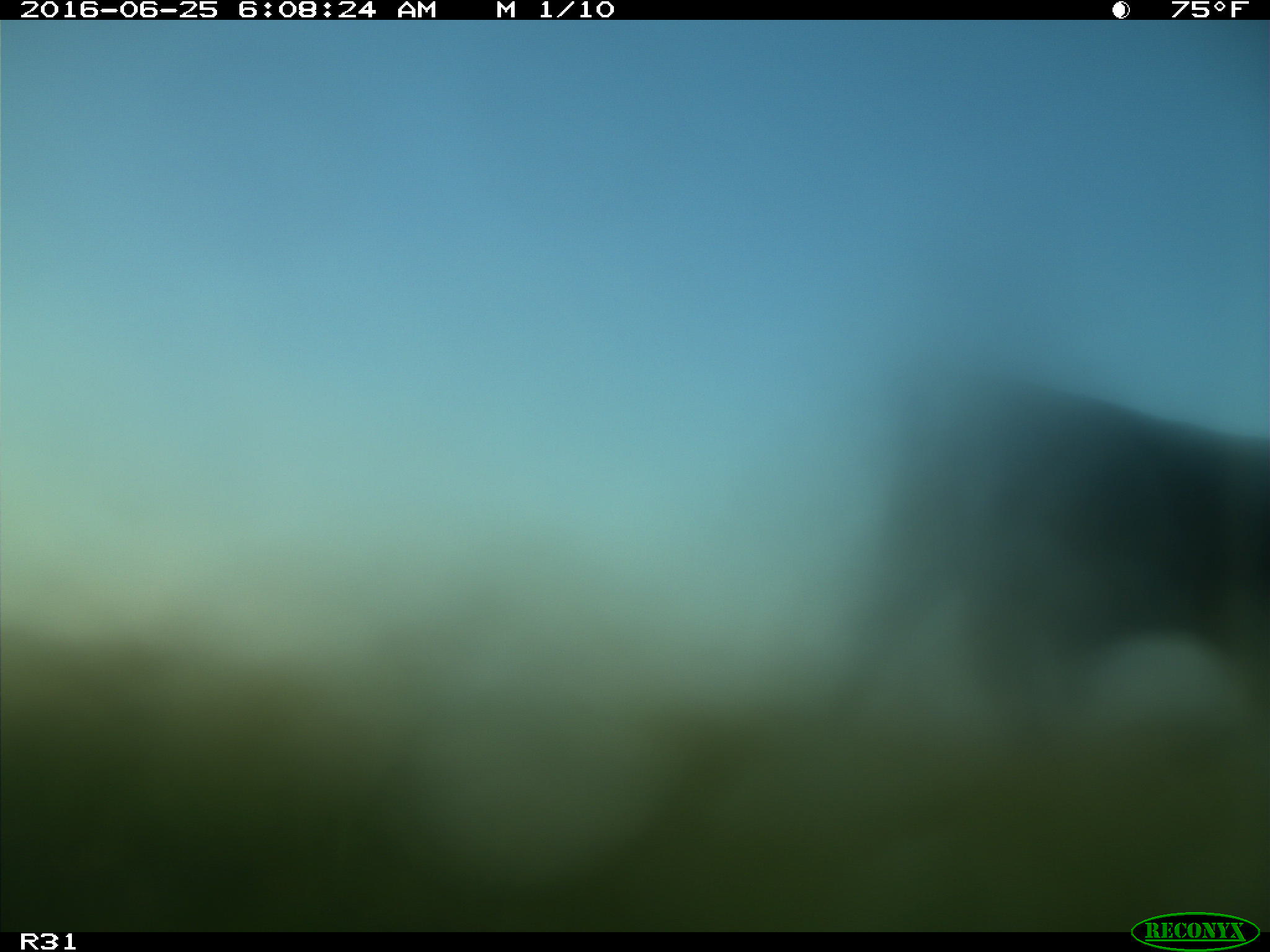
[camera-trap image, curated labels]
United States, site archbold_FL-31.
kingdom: Animalia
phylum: Chordata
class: Mammalia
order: Artiodactyla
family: Bovidae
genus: Bos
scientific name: Bos taurus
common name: domestic cow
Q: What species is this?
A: Bos taurus (domestic cow).